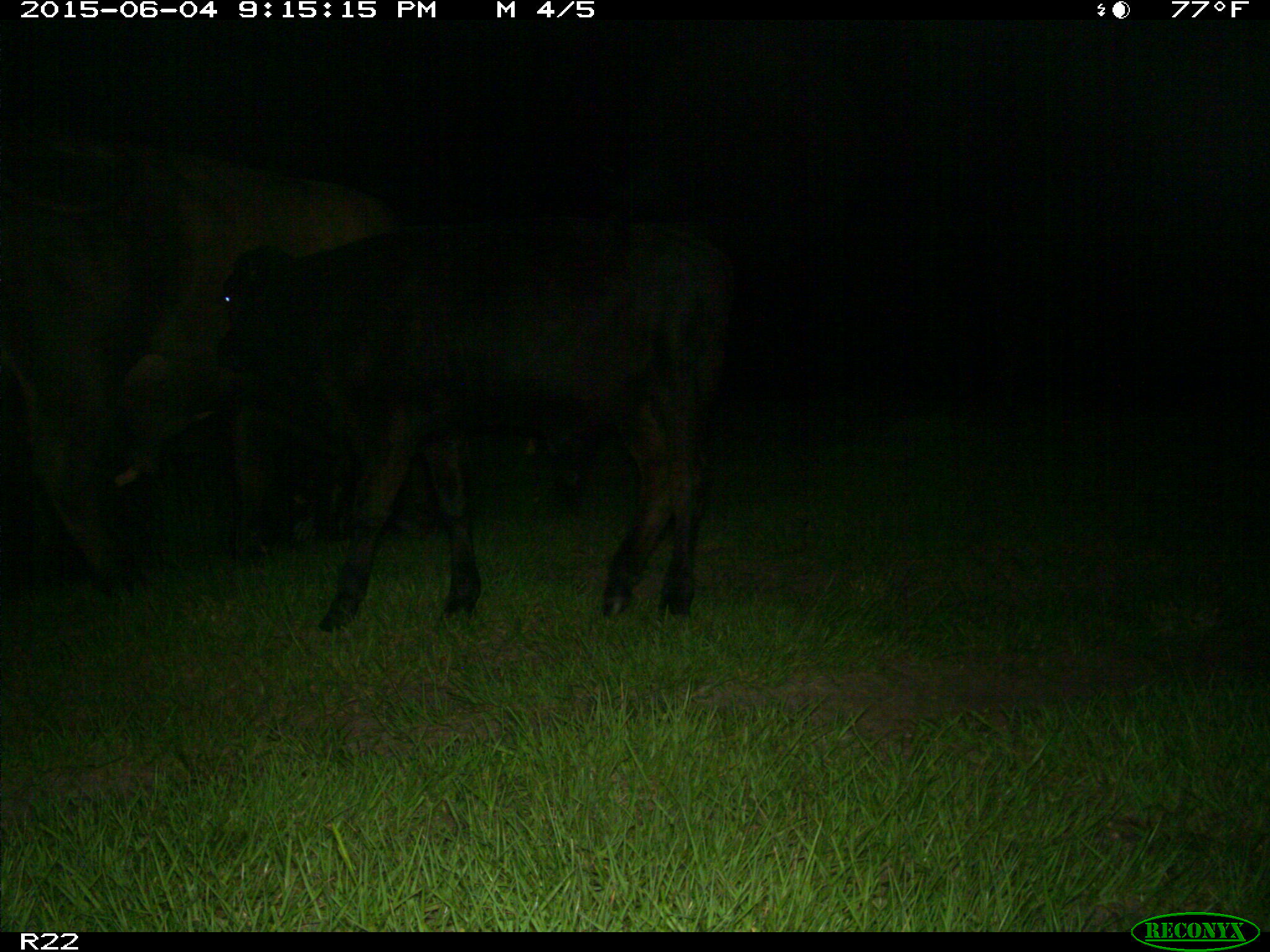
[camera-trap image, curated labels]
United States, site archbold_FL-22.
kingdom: Animalia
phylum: Chordata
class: Mammalia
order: Artiodactyla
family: Bovidae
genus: Bos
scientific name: Bos taurus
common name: domestic cow